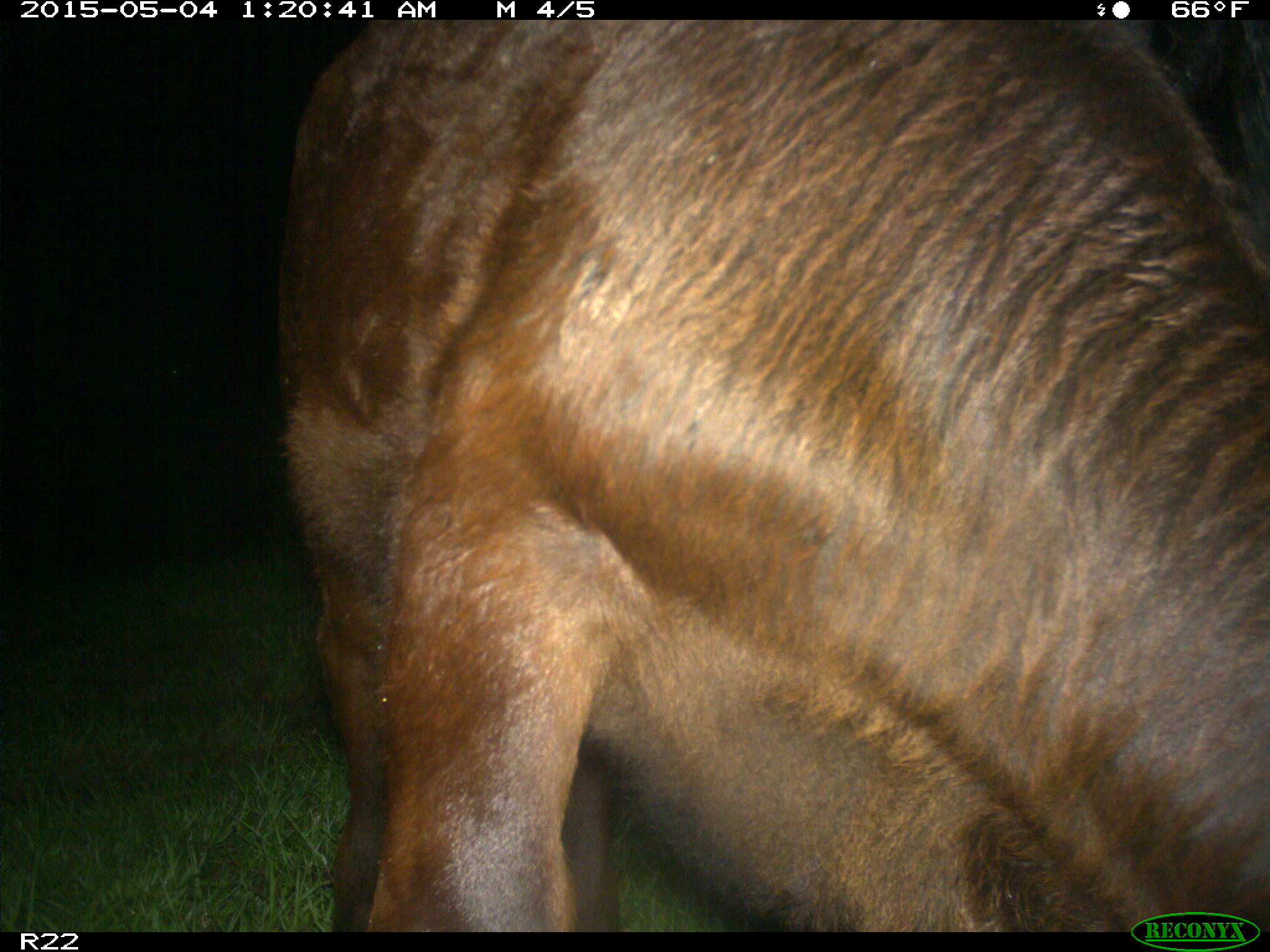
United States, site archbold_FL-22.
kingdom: Animalia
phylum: Chordata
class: Mammalia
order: Artiodactyla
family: Bovidae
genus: Bos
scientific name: Bos taurus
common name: domestic cow